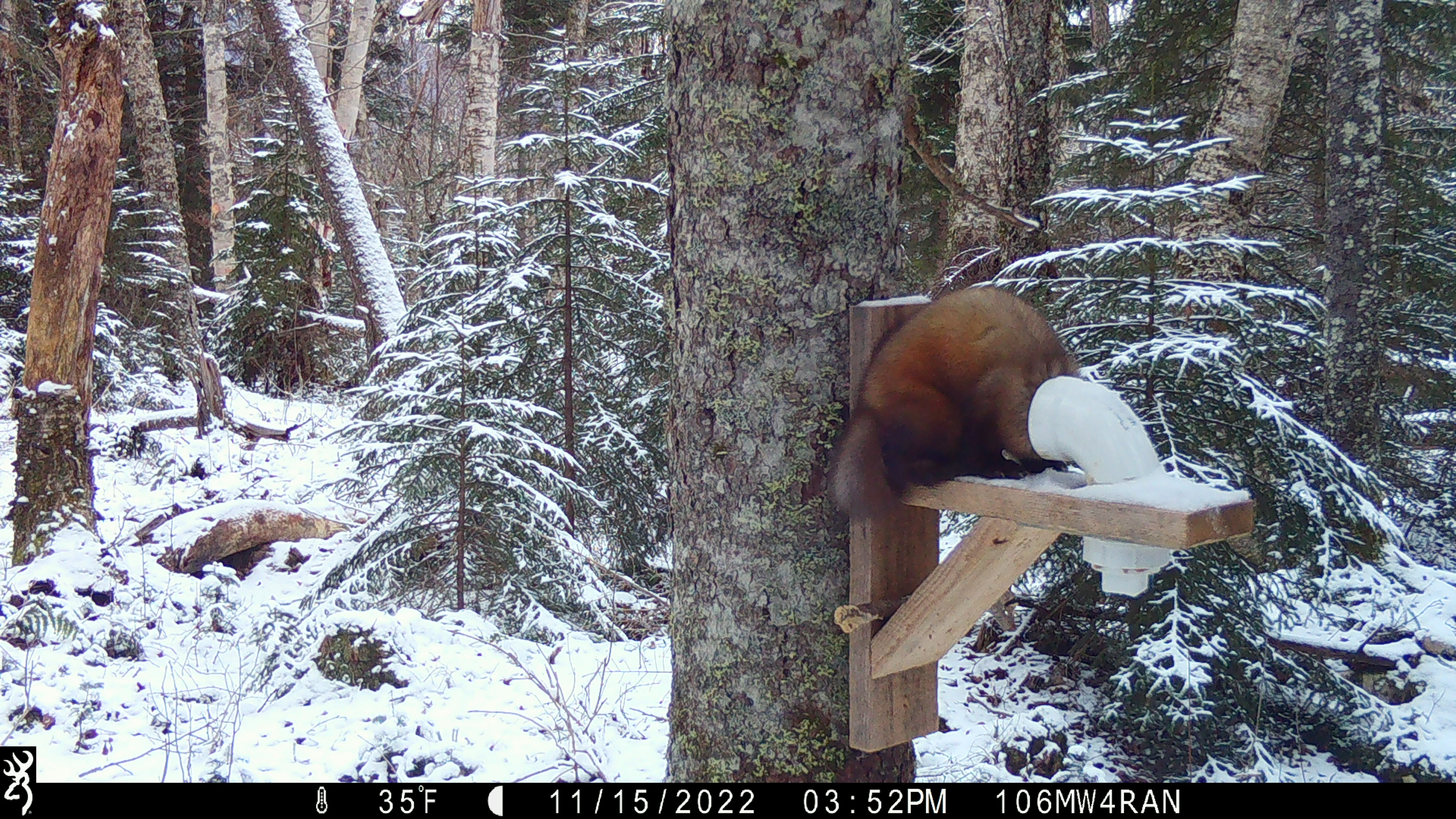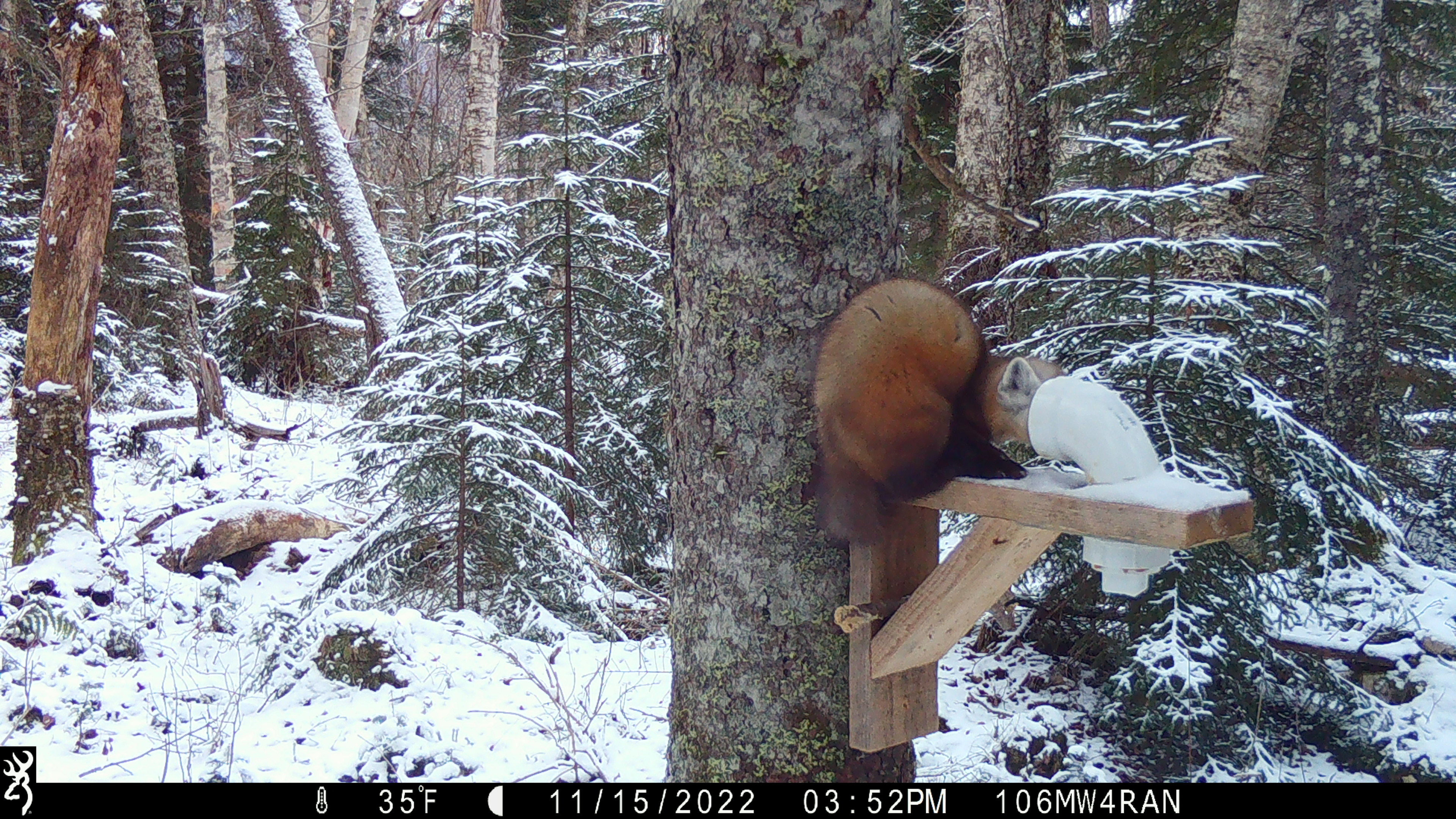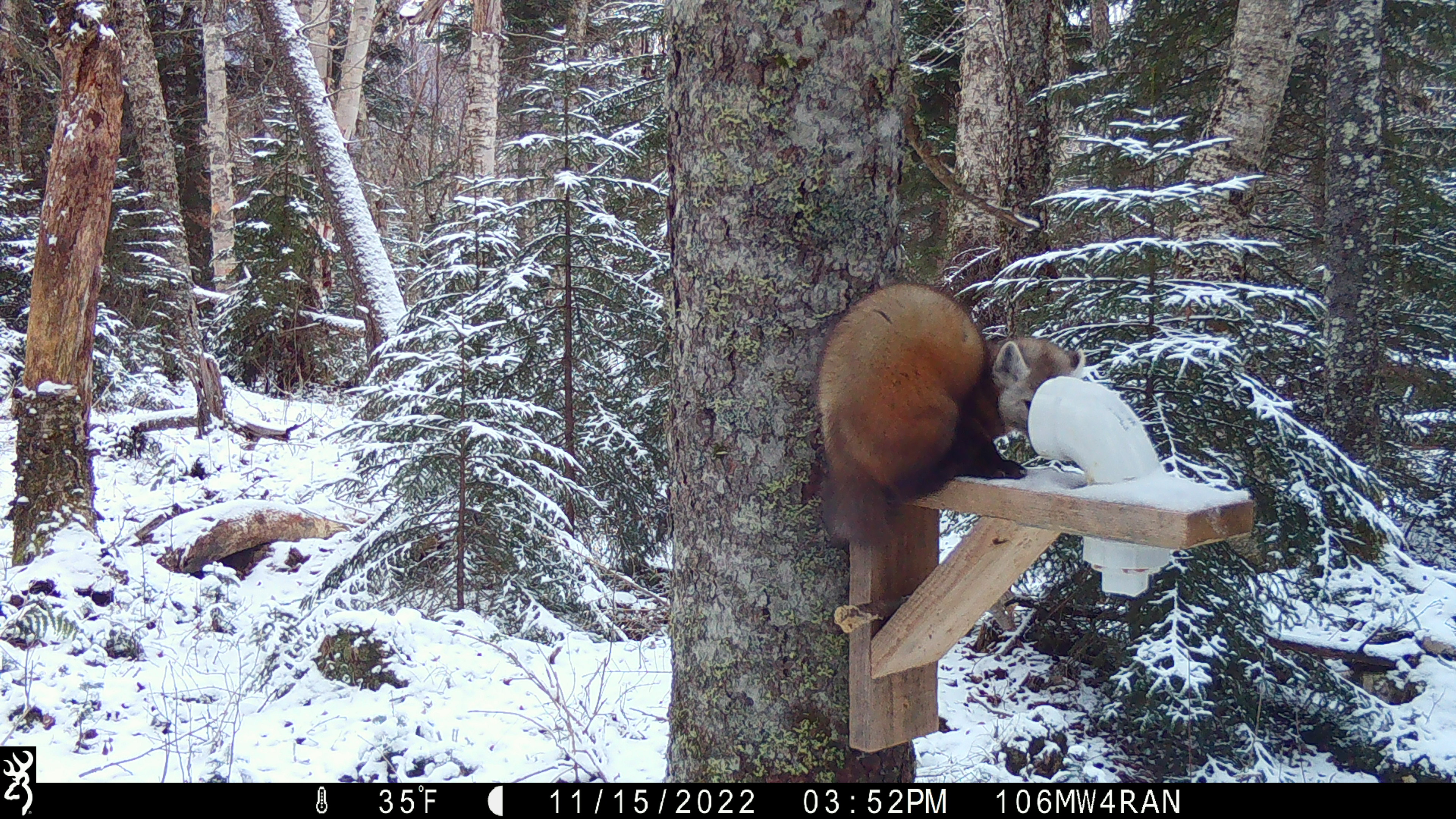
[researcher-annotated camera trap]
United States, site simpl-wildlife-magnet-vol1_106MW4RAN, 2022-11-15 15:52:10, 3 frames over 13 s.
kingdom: Animalia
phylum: Chordata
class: Mammalia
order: Carnivora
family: Mustelidae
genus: Martes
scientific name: Martes americana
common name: american marten